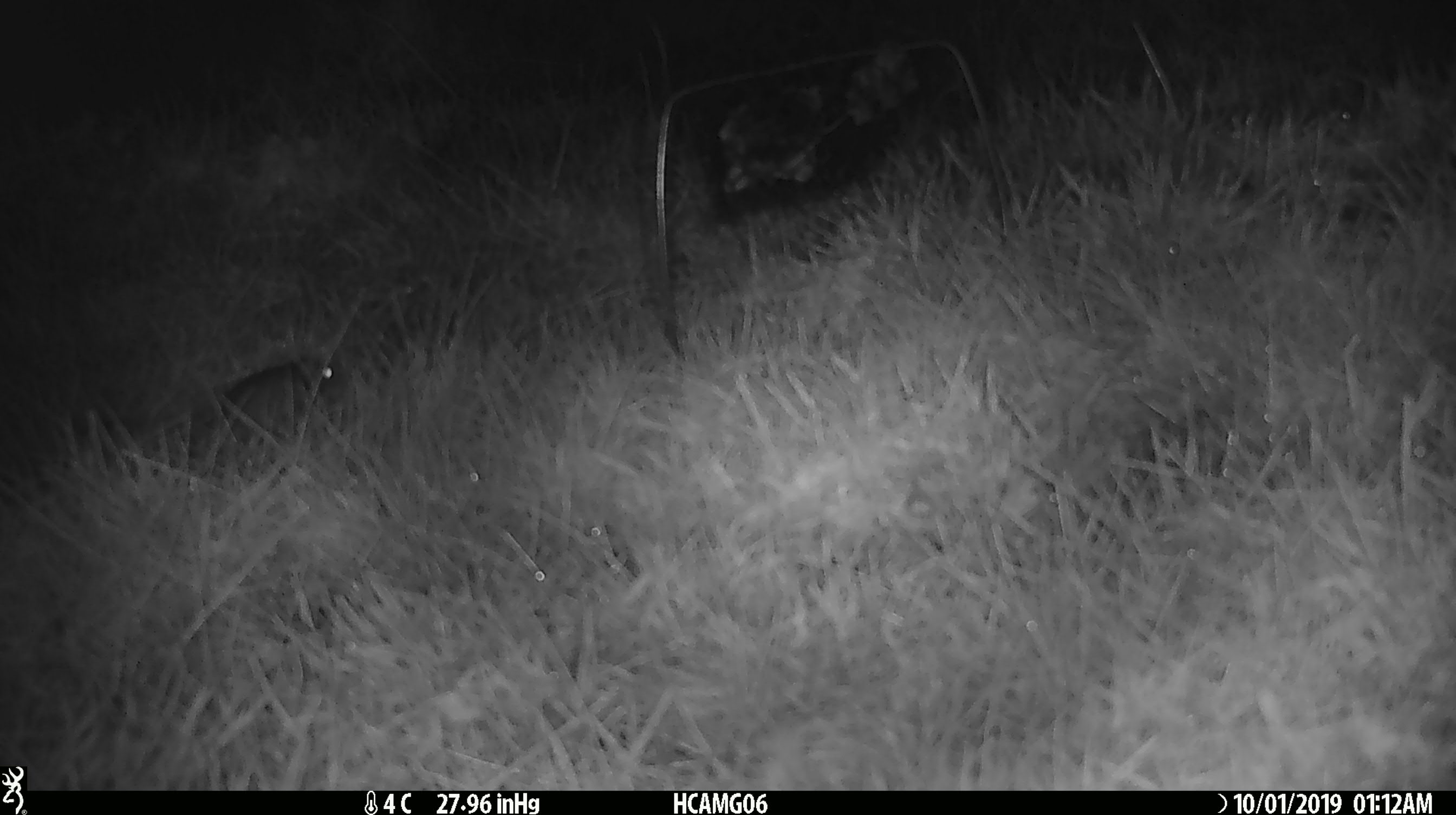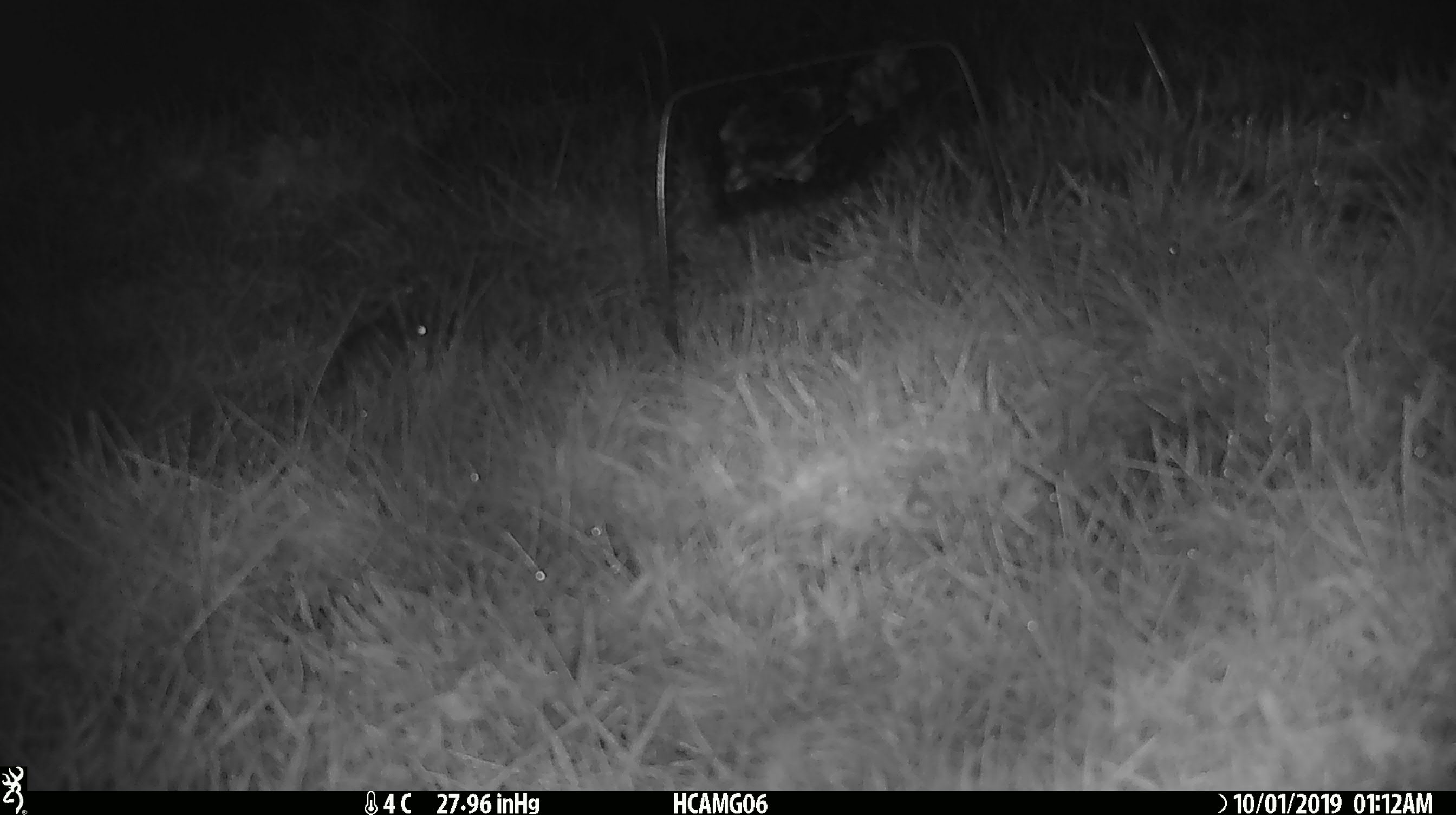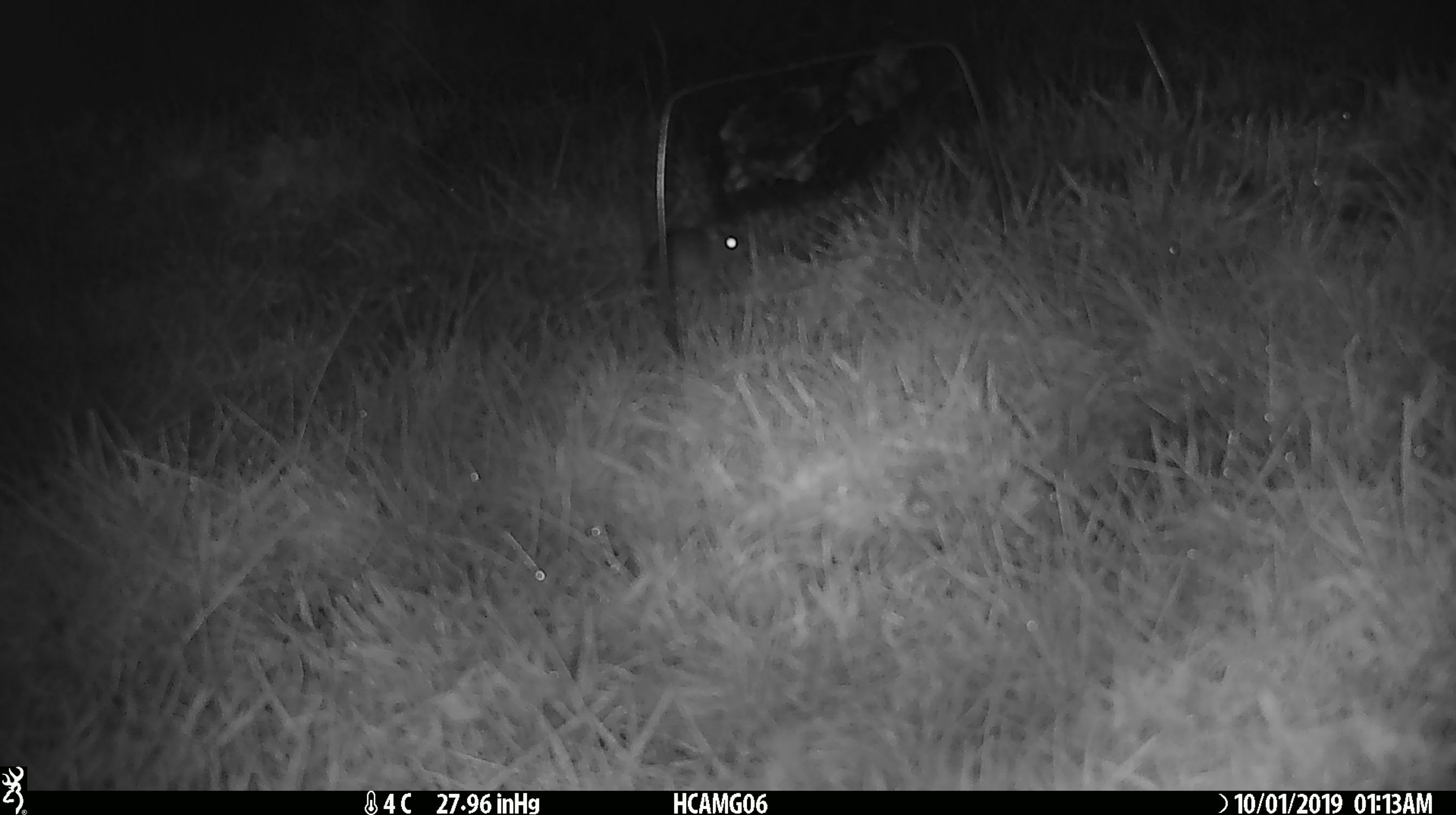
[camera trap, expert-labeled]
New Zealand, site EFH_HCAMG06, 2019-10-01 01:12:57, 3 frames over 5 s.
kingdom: Animalia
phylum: Chordata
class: Mammalia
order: Rodentia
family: Muridae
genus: Mus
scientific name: Mus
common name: mouse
Mouse (Mus).